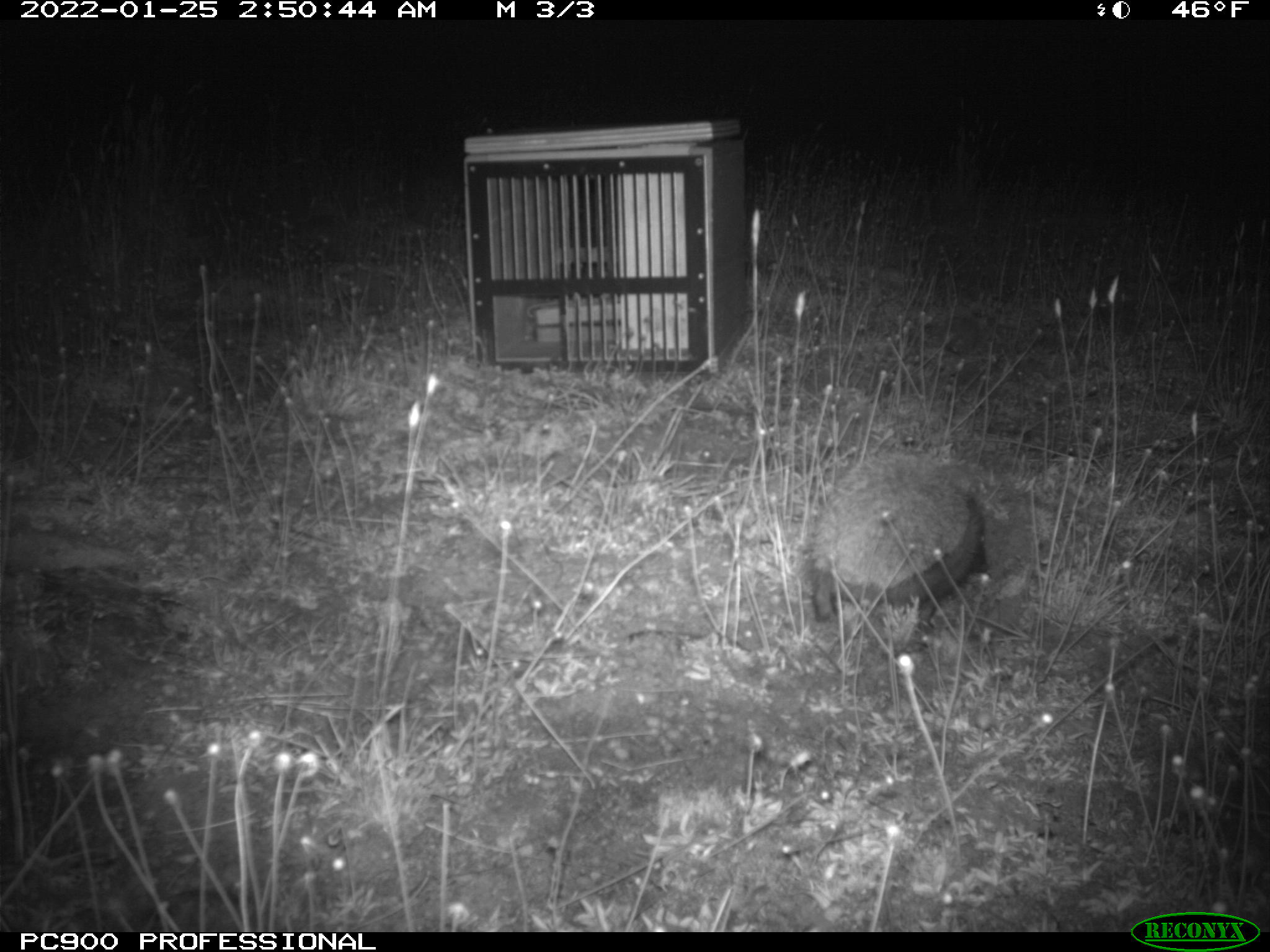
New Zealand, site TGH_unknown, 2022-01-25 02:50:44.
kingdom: Animalia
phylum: Chordata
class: Mammalia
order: Eulipotyphla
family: Erinaceidae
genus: Erinaceus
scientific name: Erinaceus europaeus europaeus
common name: european hedgehog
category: hedgehog